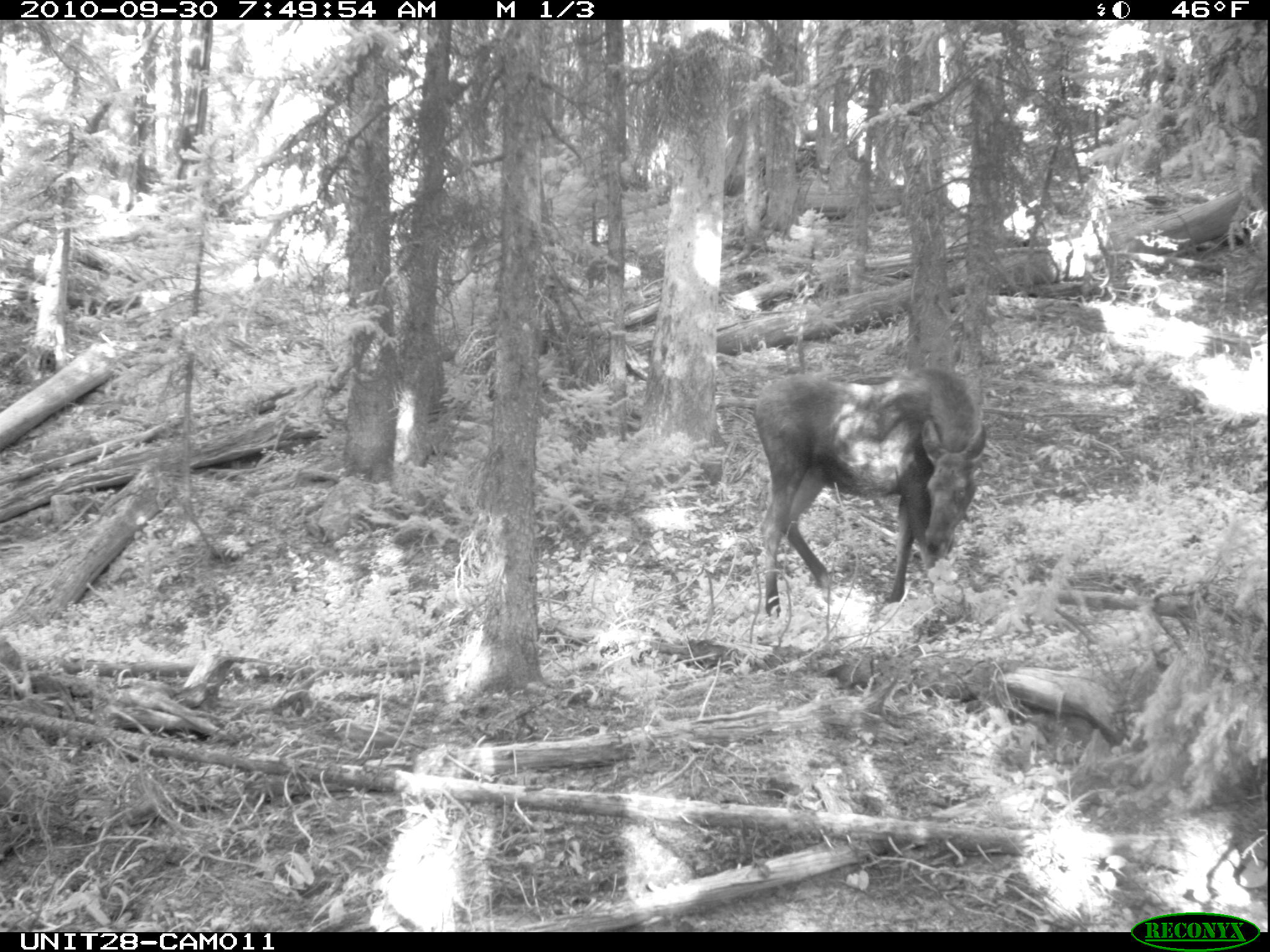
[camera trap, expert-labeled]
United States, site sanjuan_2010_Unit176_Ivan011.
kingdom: Animalia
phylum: Chordata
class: Mammalia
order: Artiodactyla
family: Cervidae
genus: Alces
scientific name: Alces alces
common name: moose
Alces alces (moose).